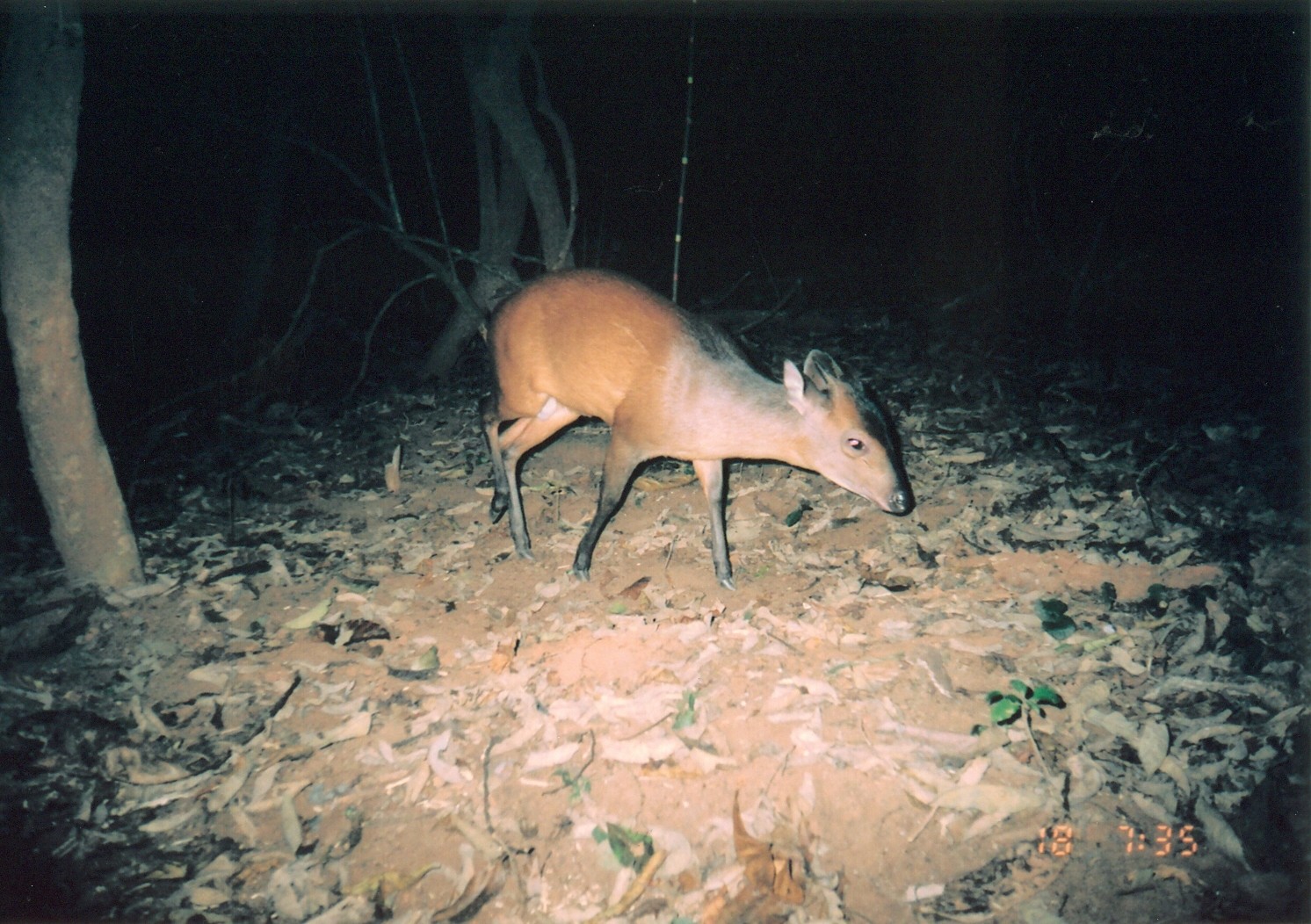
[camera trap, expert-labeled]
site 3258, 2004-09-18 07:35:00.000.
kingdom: Animalia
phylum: Chordata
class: Mammalia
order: Artiodactyla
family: Bovidae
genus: Cephalophus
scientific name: Cephalophus harveyi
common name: harvey's duiker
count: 1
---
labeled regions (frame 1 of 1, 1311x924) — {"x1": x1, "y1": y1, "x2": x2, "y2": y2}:
cephalophus harveyi: {"x1": 476, "y1": 266, "x2": 914, "y2": 589}